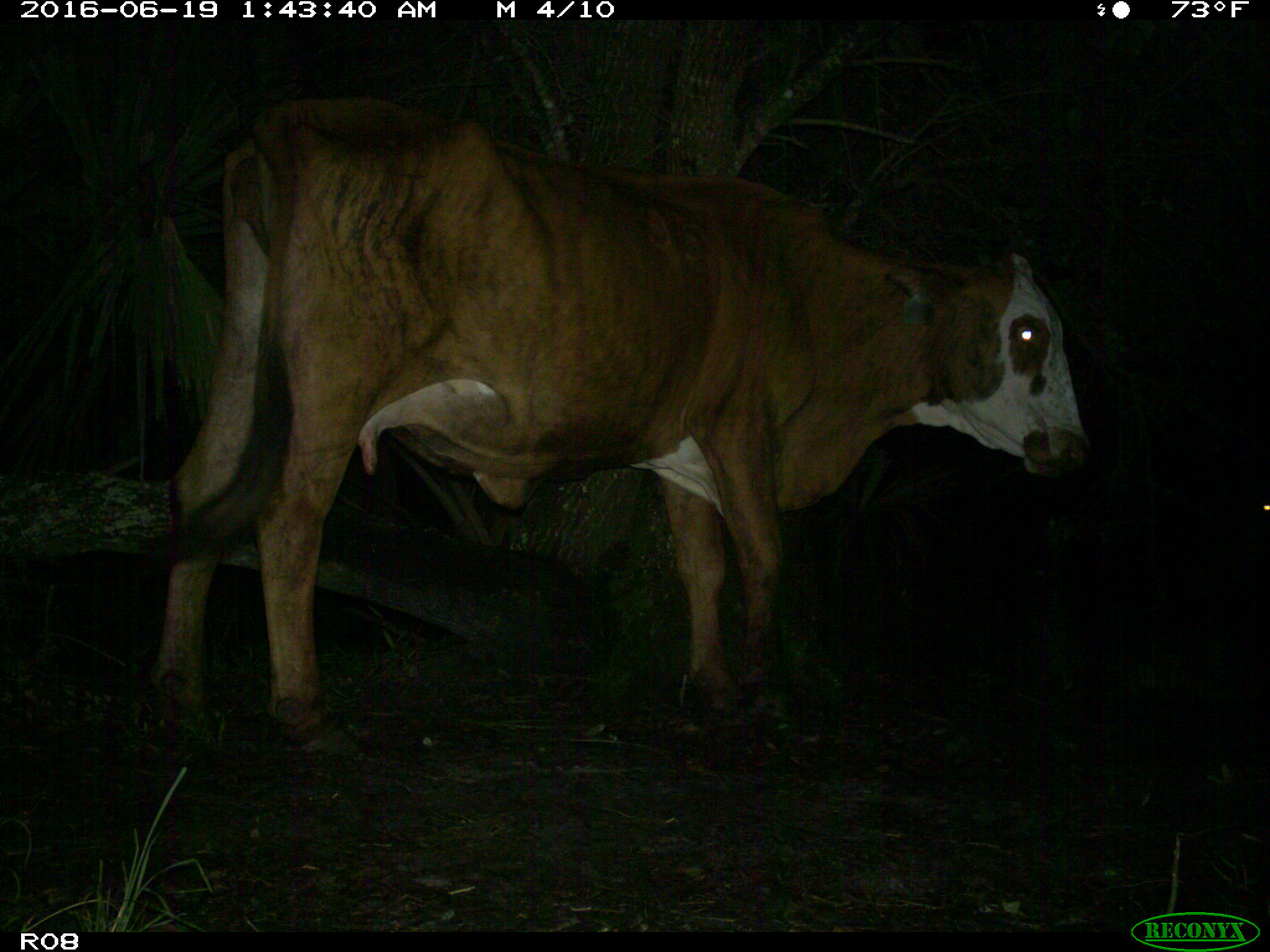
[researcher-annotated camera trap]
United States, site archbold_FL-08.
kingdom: Animalia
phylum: Chordata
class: Mammalia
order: Artiodactyla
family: Bovidae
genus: Bos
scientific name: Bos taurus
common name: domestic cow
Bos taurus (domestic cow).